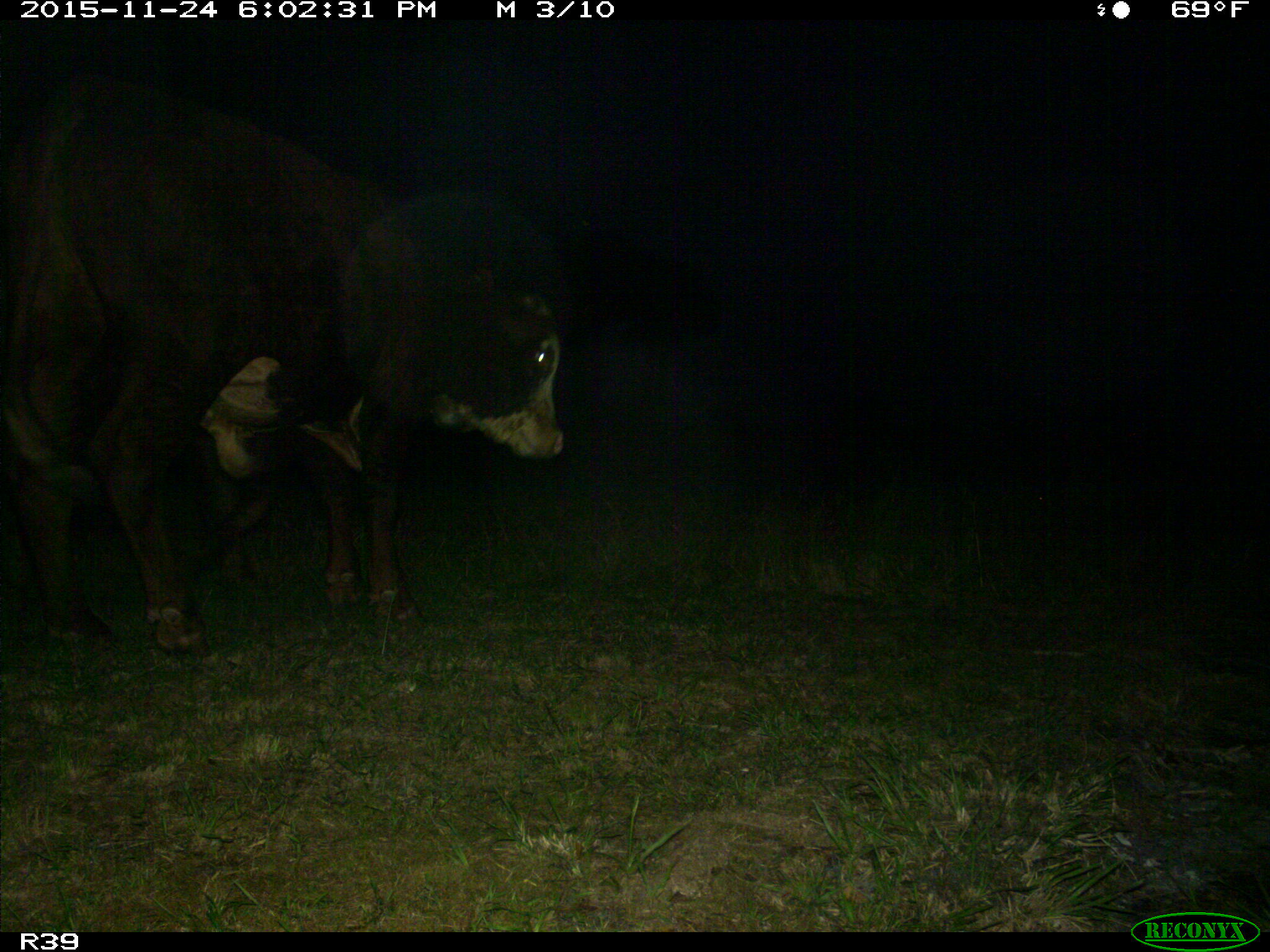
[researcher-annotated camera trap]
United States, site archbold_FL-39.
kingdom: Animalia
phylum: Chordata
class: Mammalia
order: Artiodactyla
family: Bovidae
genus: Bos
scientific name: Bos taurus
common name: domestic cow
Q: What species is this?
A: Bos taurus (domestic cow).